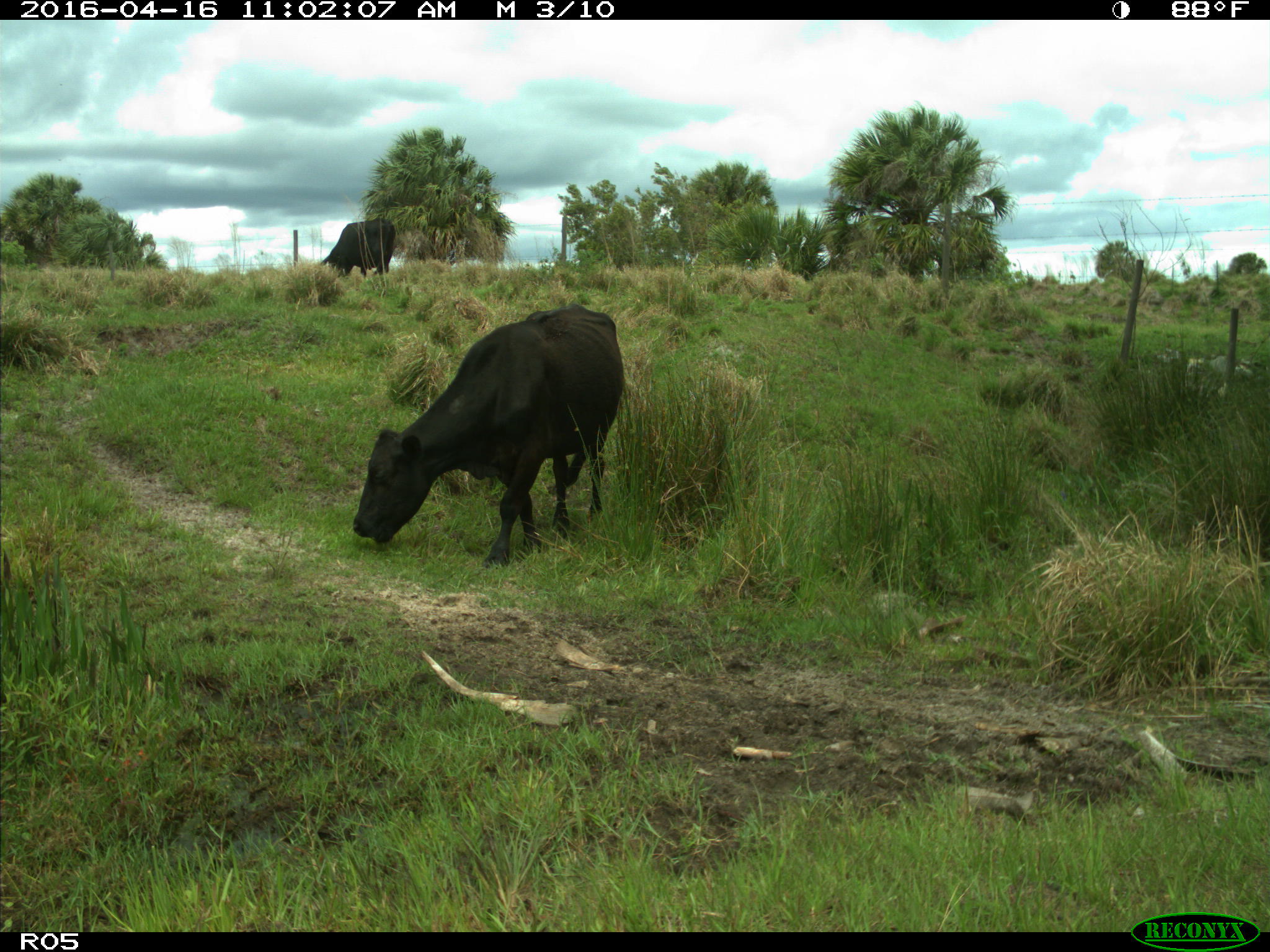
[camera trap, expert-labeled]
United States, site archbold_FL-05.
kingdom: Animalia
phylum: Chordata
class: Mammalia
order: Artiodactyla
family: Bovidae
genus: Bos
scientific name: Bos taurus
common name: domestic cow